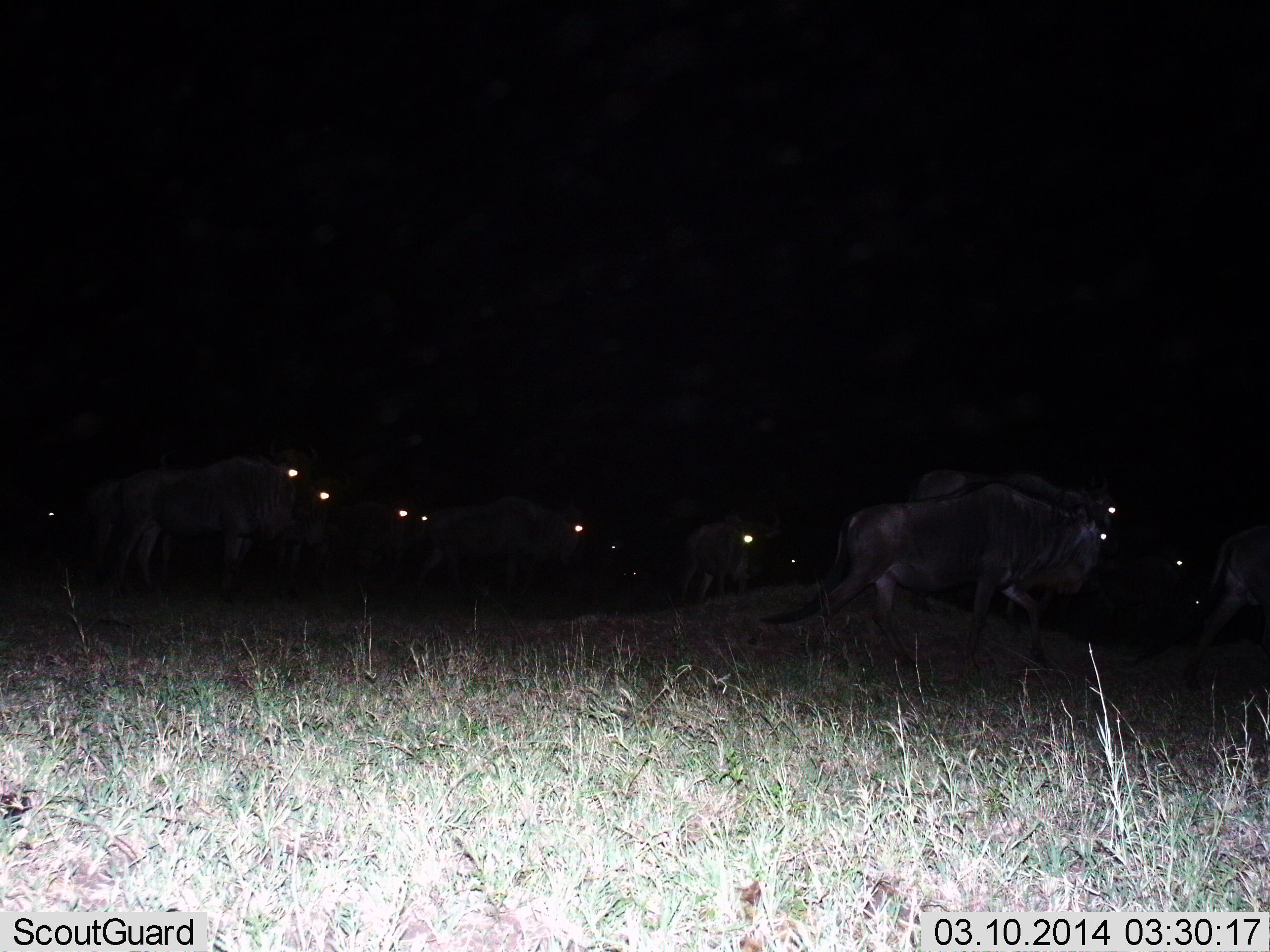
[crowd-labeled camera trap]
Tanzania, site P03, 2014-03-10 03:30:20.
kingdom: Animalia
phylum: Chordata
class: Mammalia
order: Artiodactyla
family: Bovidae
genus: Connochaetes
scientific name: Connochaetes taurinus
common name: blue wildebeest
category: wildebeest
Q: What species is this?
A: Wildebeest (blue wildebeest) (Connochaetes taurinus).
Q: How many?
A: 11-50.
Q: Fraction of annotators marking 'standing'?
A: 20%.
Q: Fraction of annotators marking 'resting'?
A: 0%.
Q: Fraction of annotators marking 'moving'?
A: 80%.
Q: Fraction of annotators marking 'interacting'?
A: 0%.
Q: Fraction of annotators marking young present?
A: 0%.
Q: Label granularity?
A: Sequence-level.